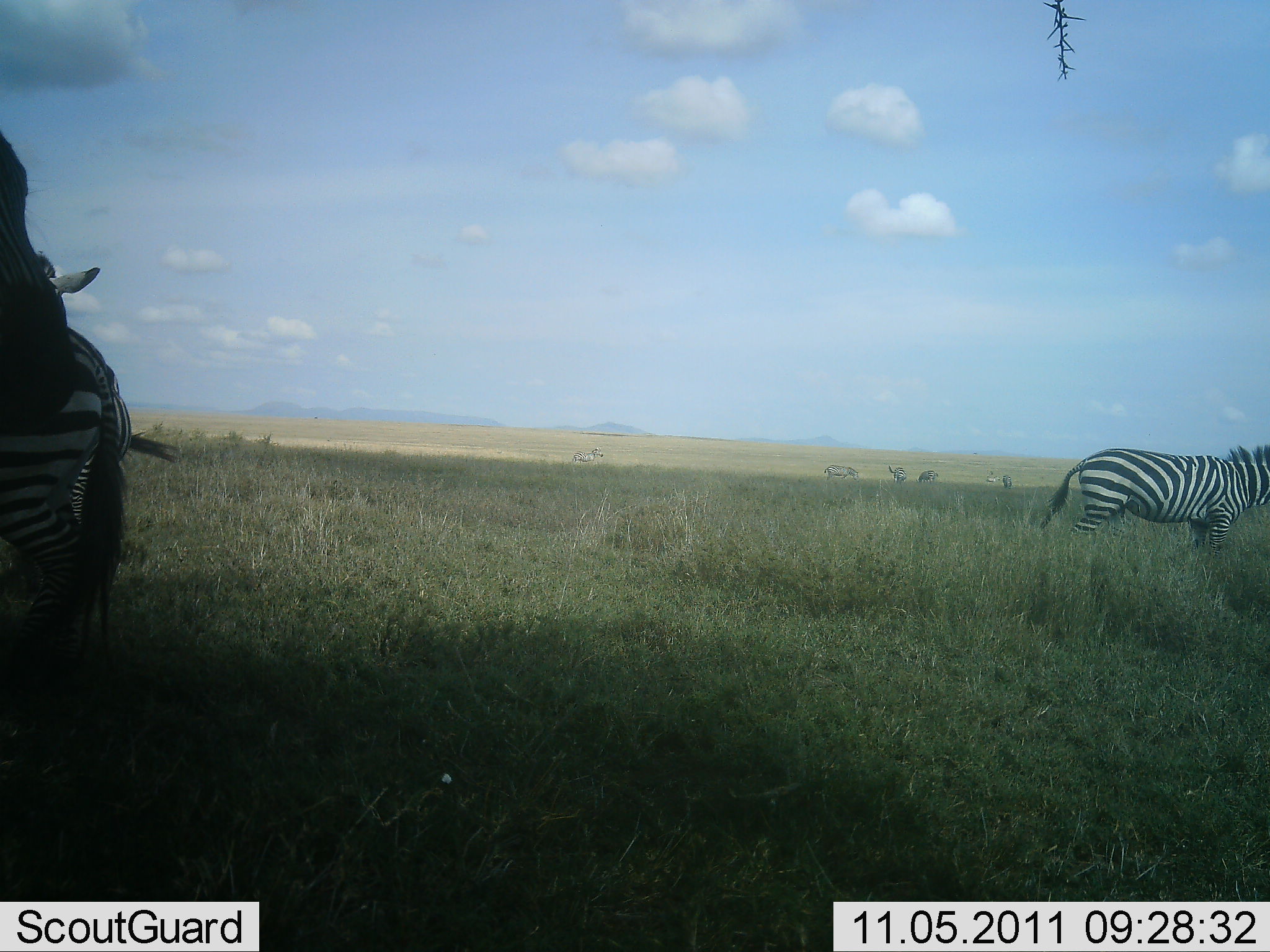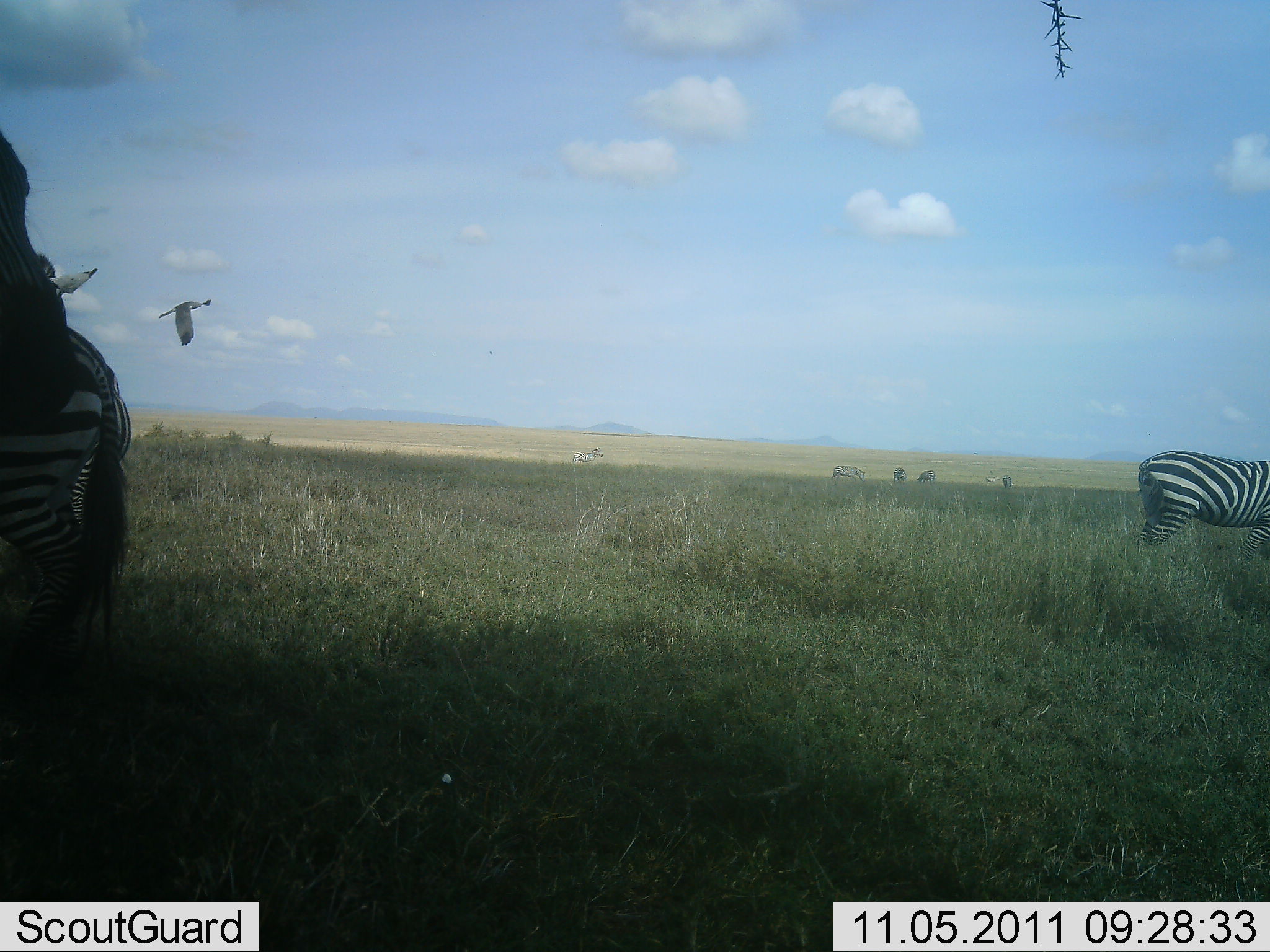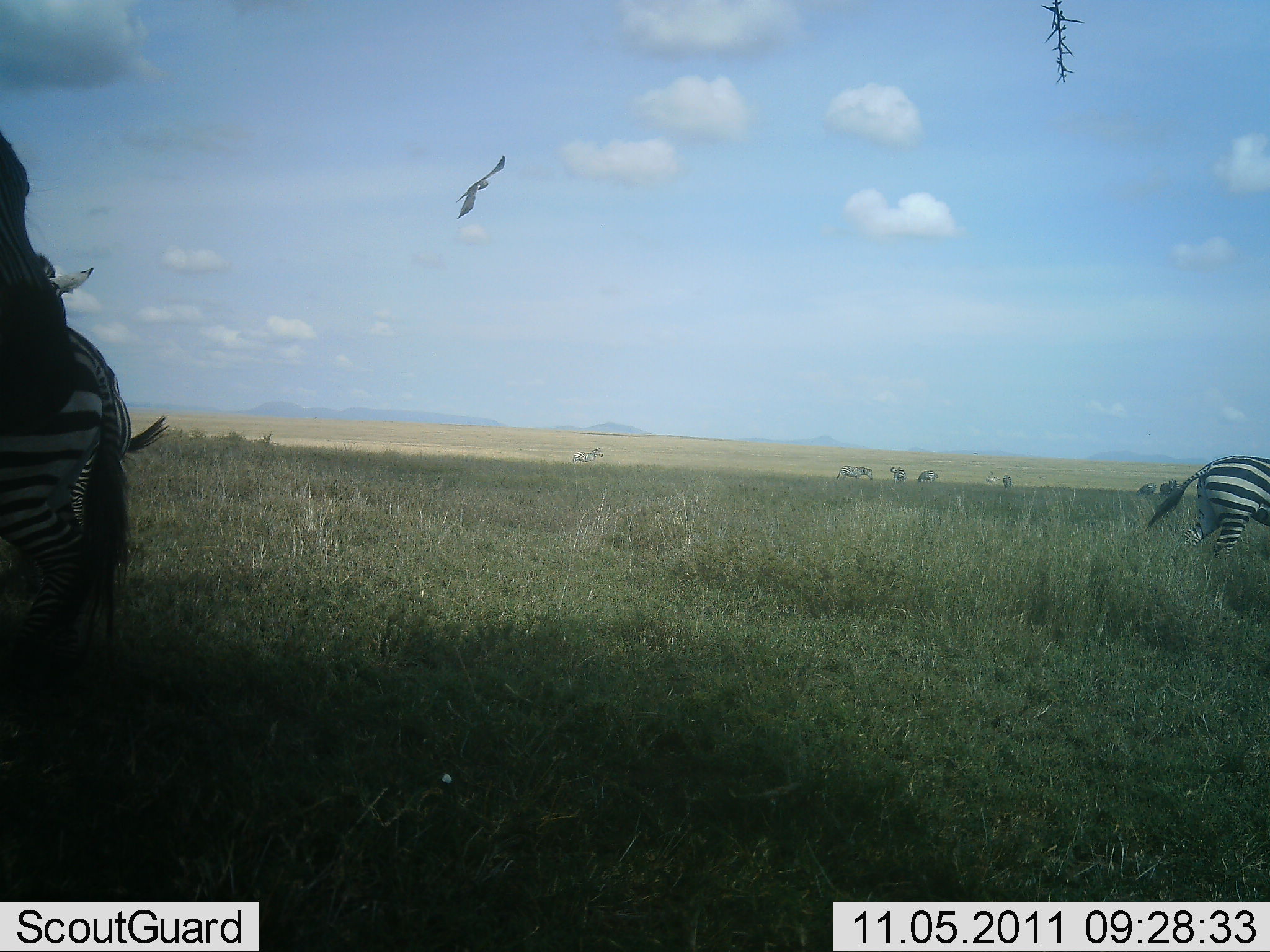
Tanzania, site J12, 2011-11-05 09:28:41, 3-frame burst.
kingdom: Animalia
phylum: Chordata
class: Mammalia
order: Perissodactyla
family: Equidae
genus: Equus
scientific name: Equus quagga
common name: plains zebra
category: zebra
Zebra (plains zebra) (Equus quagga), count 3. Behavior (volunteer vote fractions): standing 80%, resting 0%, moving 70%, interacting 0%. Young present (vote fraction): 0%. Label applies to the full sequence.